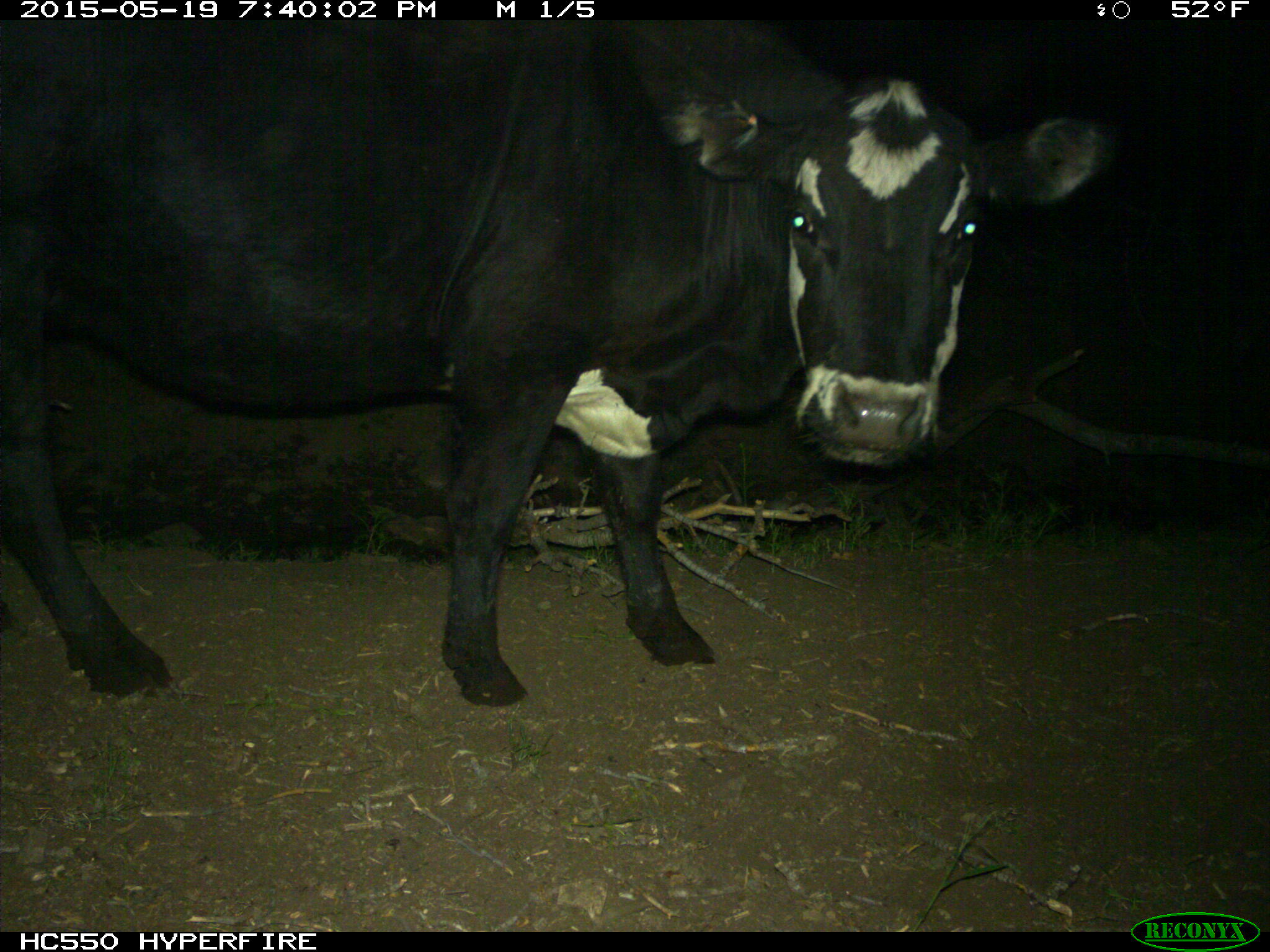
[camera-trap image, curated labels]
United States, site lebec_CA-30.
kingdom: Animalia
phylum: Chordata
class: Mammalia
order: Artiodactyla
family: Bovidae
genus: Bos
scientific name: Bos taurus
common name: domestic cow